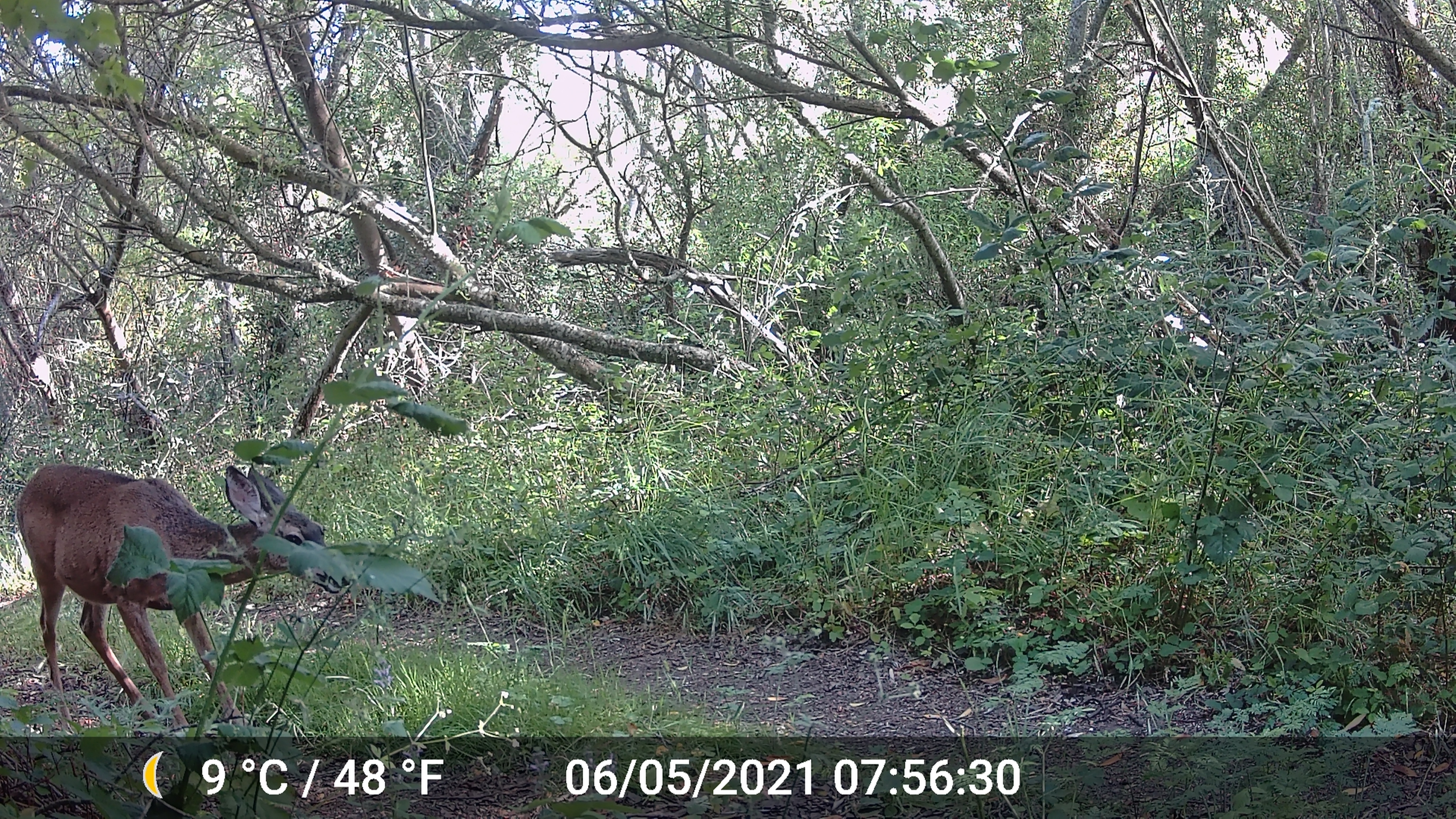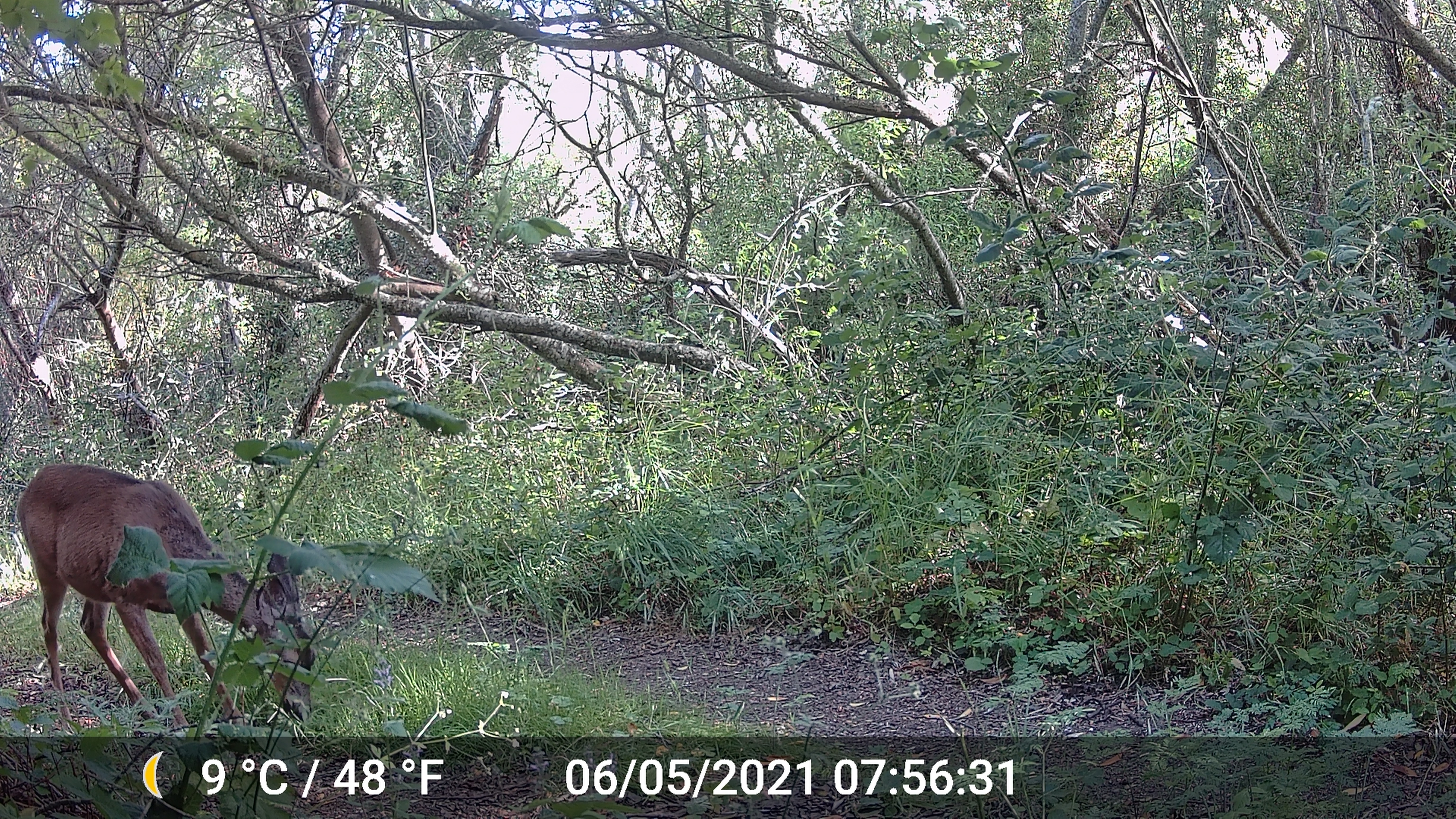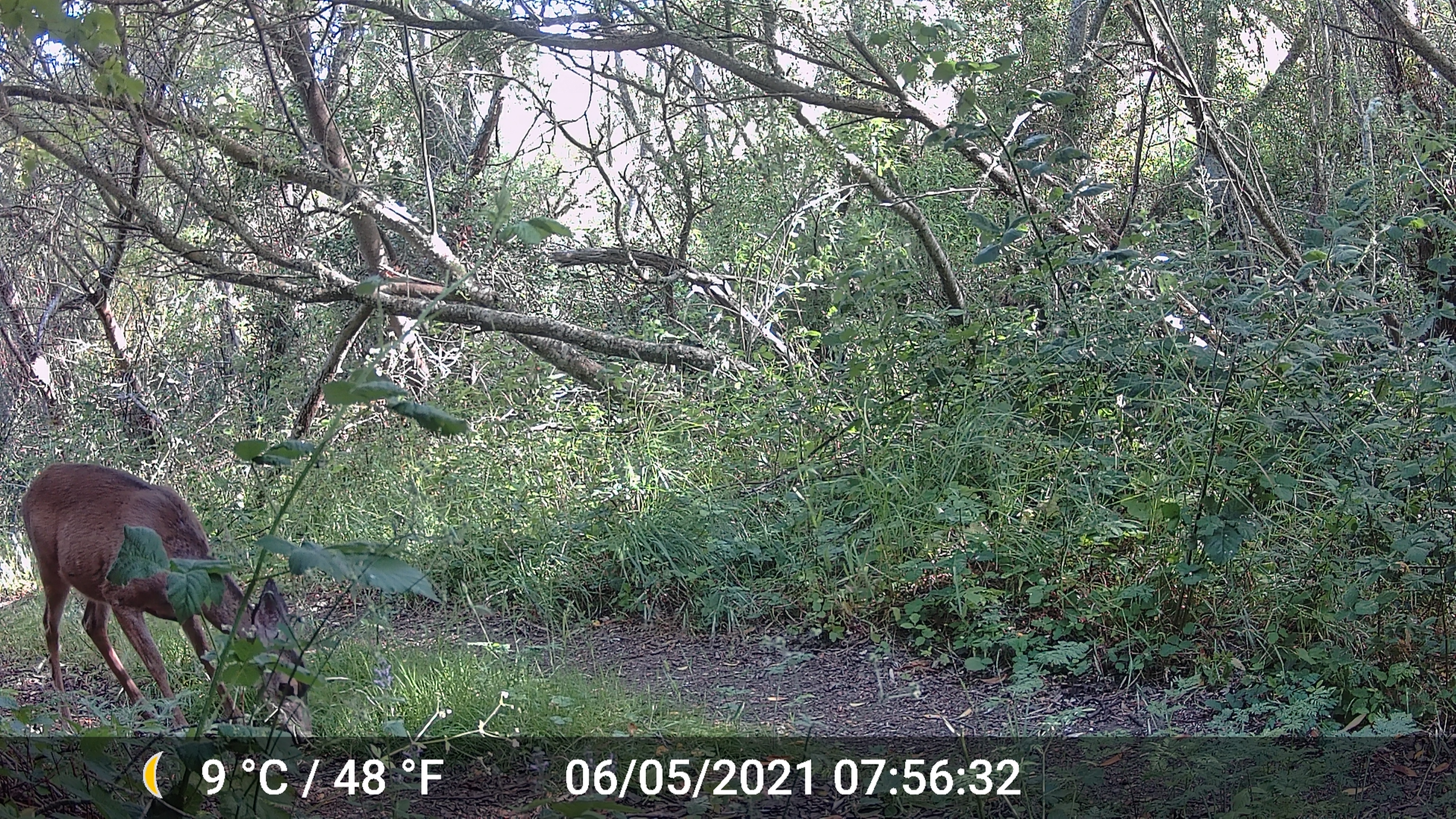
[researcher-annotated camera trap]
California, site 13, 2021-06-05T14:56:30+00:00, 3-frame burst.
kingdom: Animalia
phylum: Chordata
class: Mammalia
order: Artiodactyla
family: Cervidae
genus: Odocoileus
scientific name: Odocoileus hemionus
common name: mule deer